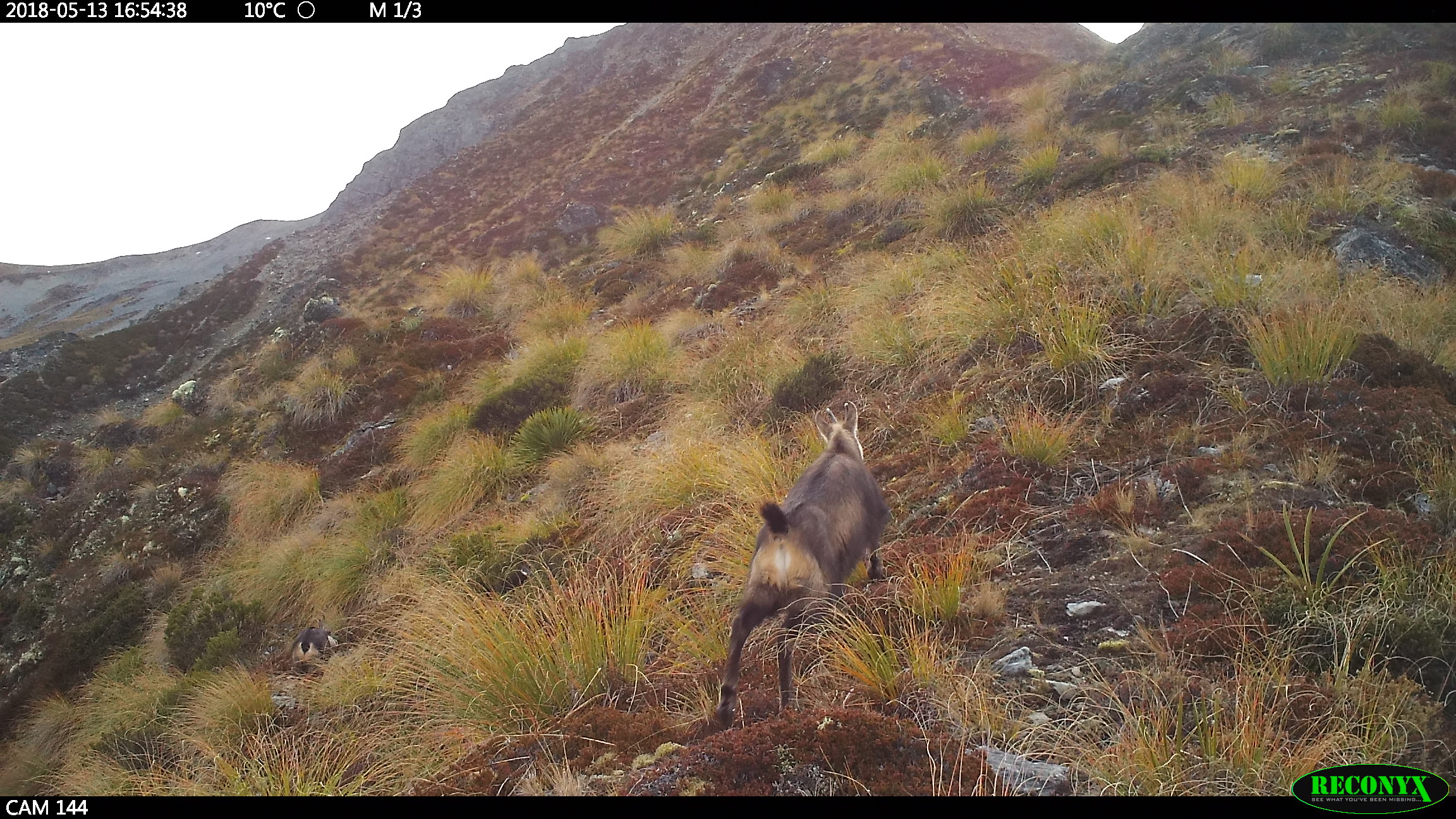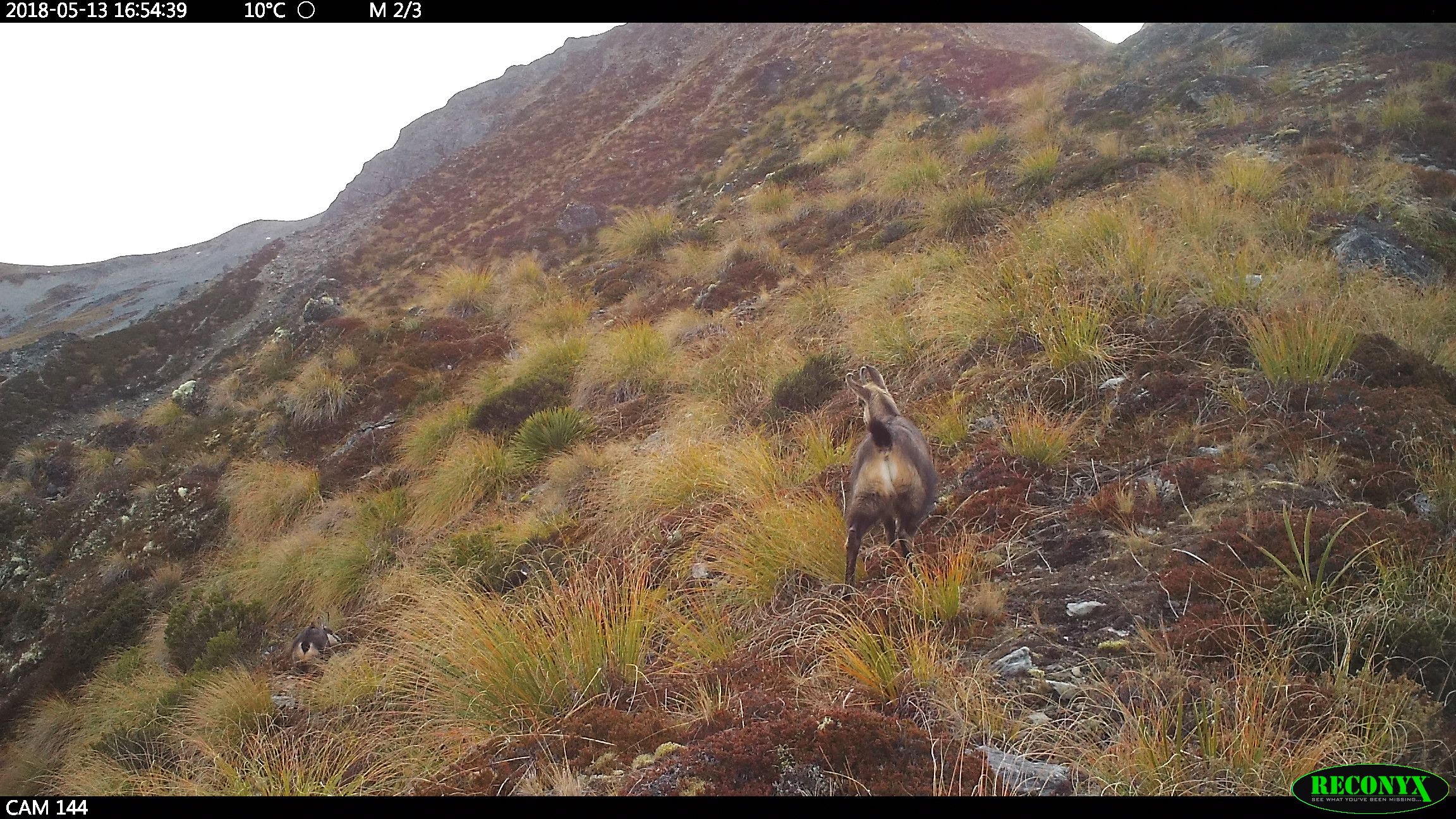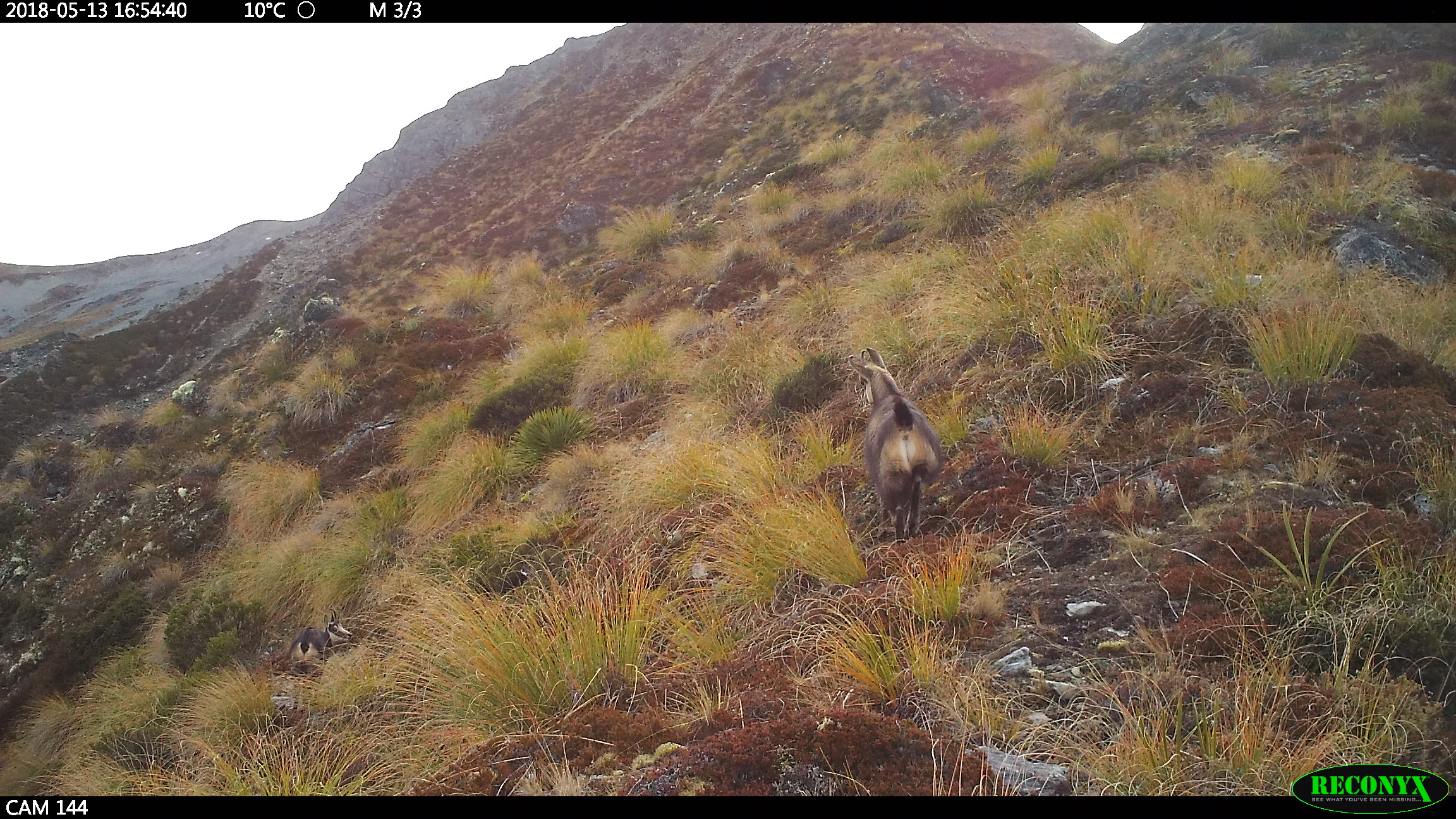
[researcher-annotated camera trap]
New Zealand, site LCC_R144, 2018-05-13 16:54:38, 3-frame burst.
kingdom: Animalia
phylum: Chordata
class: Mammalia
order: Artiodactyla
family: Bovidae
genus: Rupicapra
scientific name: Rupicapra rupicapra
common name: alpine chamois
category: chamois